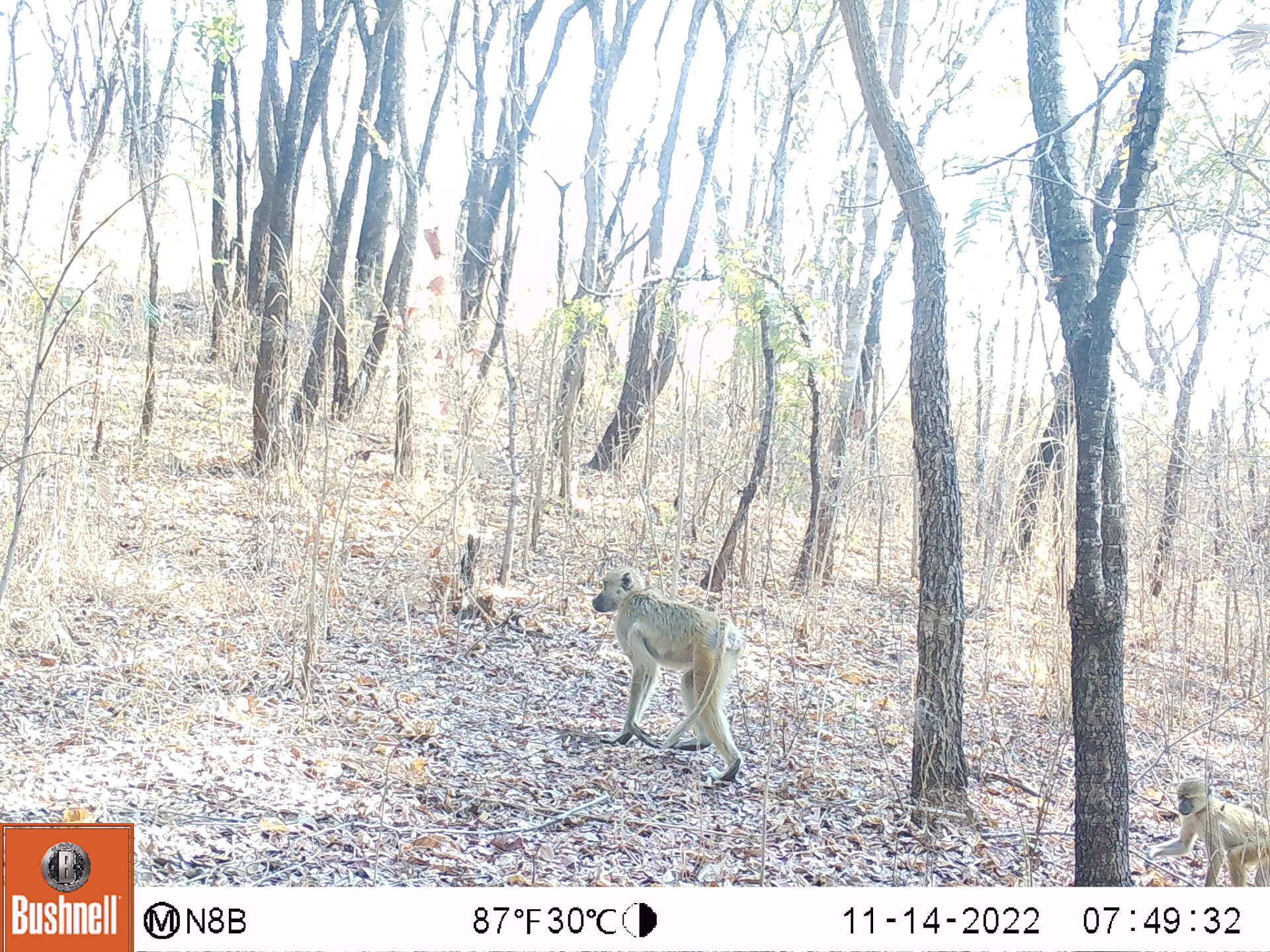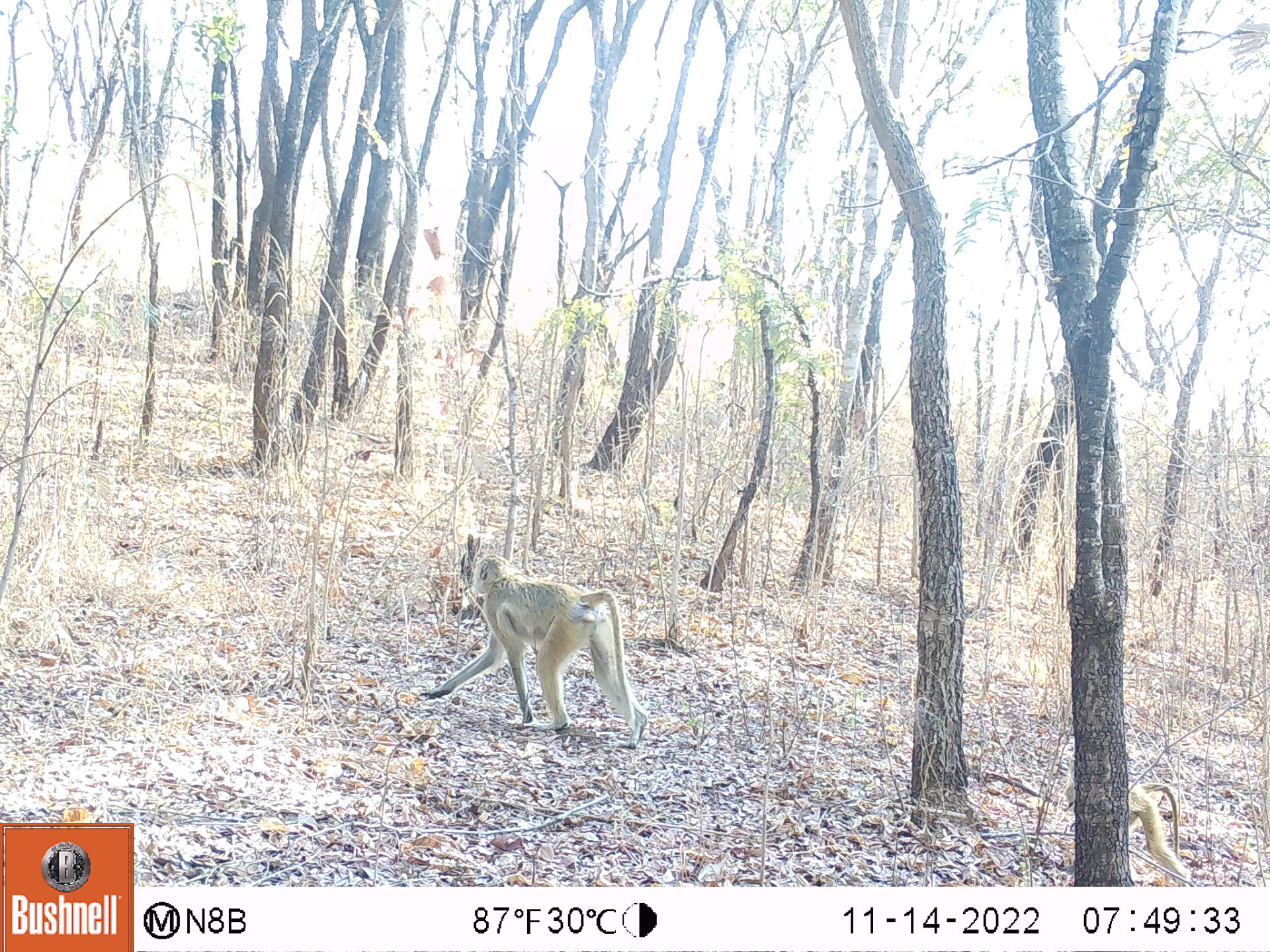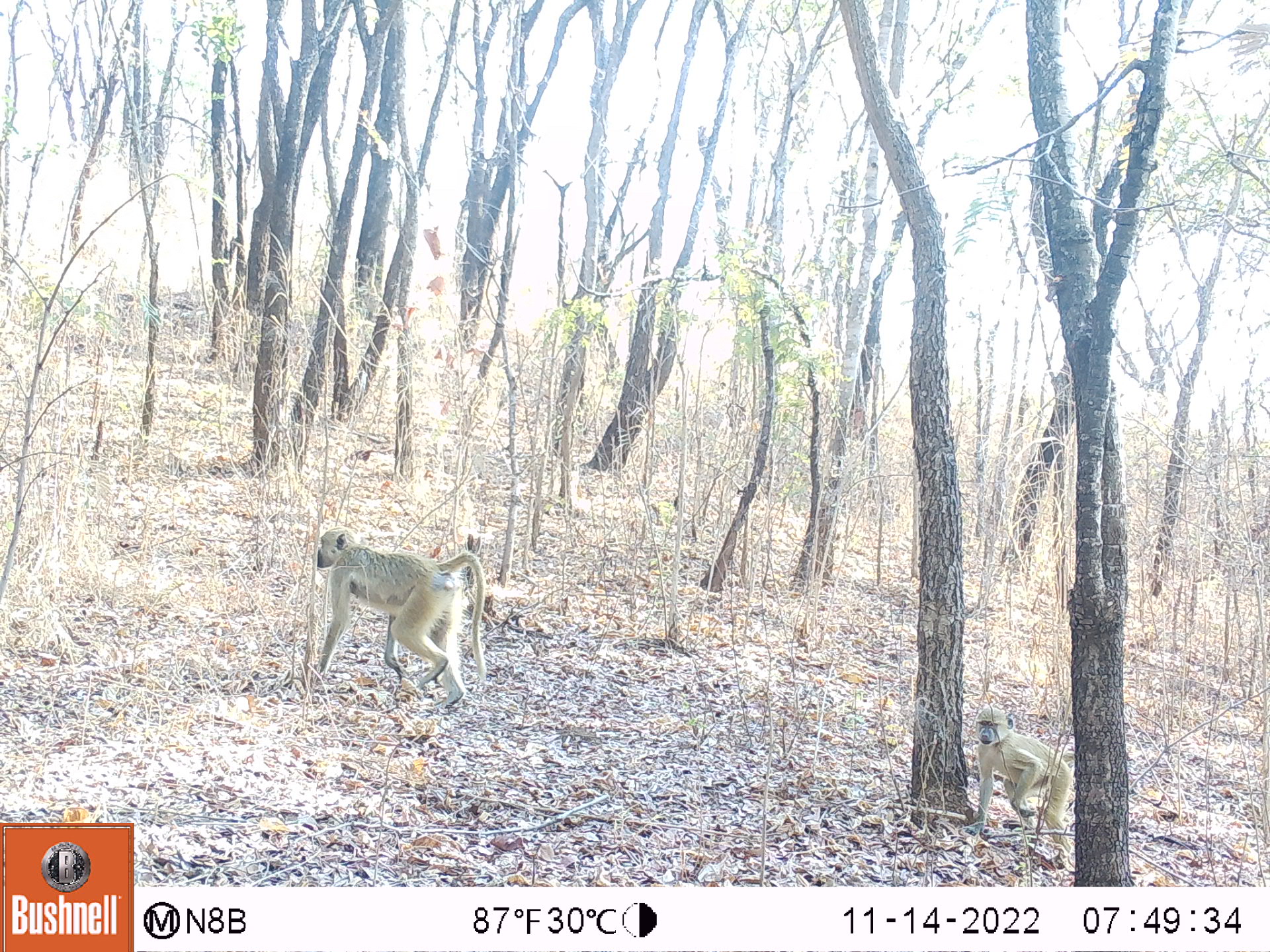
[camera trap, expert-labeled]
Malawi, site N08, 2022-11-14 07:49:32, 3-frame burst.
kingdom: Animalia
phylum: Chordata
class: Mammalia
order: Primates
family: Cercopithecidae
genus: Papio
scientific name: Papio cynocephalus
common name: yellow baboon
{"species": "yellow baboon (Papio cynocephalus)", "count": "2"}